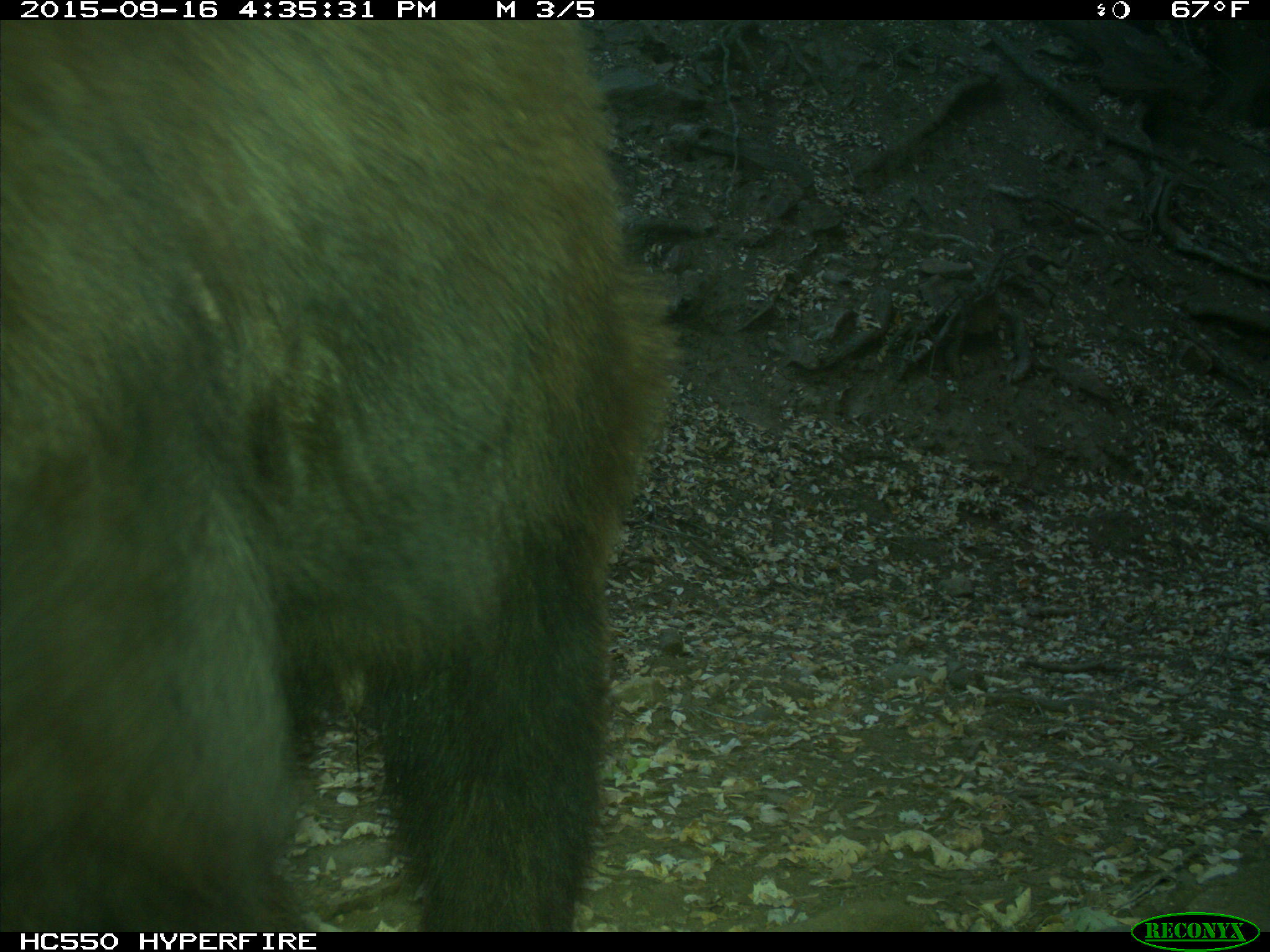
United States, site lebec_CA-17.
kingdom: Animalia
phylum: Chordata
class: Mammalia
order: Carnivora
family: Ursidae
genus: Ursus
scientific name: Ursus americanus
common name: american black bear